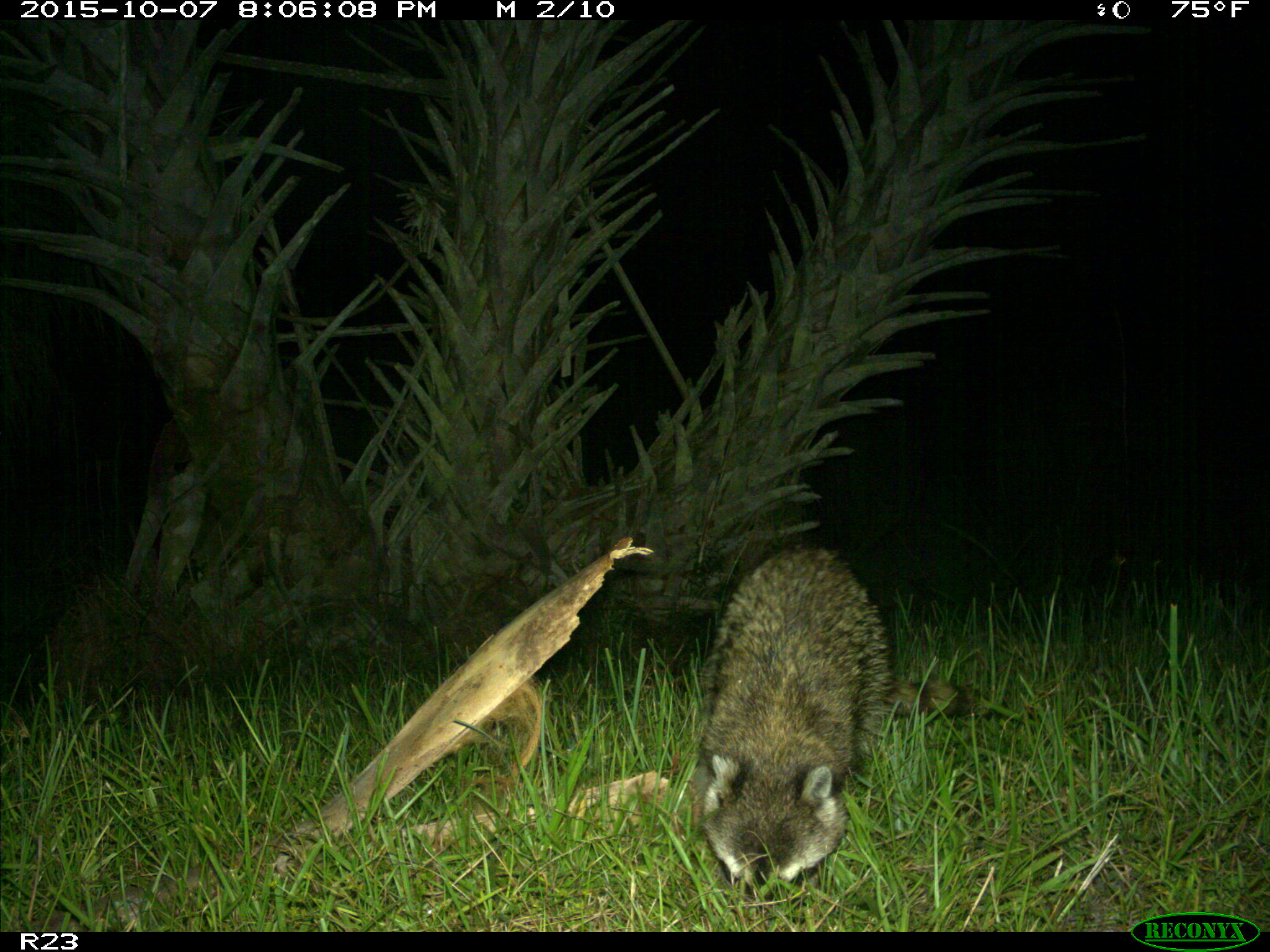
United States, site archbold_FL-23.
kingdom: Animalia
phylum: Chordata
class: Mammalia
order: Carnivora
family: Procyonidae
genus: Procyon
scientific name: Procyon lotor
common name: common raccoon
Procyon lotor (common raccoon).